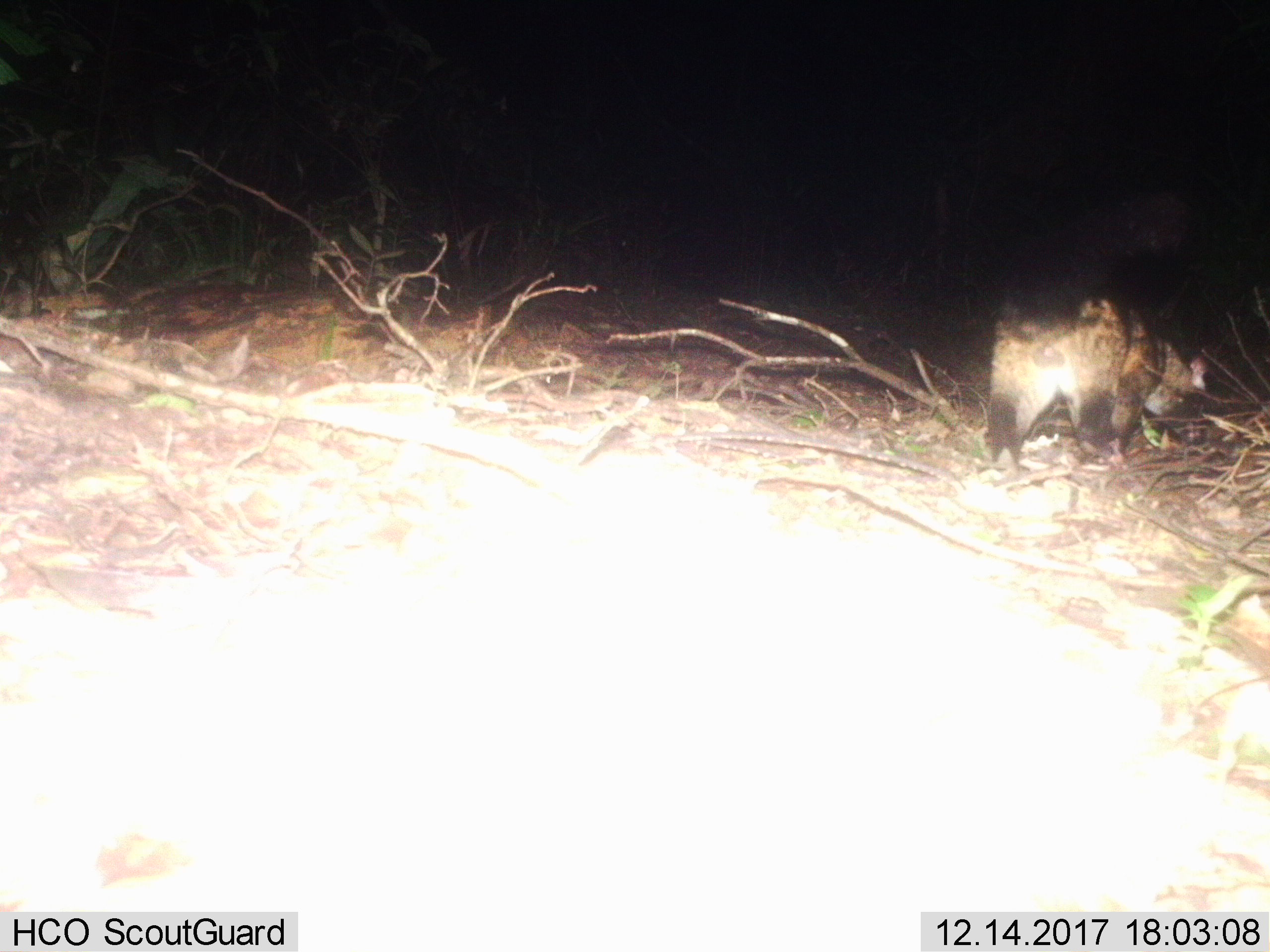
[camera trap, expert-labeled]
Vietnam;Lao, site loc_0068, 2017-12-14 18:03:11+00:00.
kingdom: Animalia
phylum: Chordata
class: Mammalia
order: Carnivora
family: Viverridae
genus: Paradoxurus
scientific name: Paradoxurus hermaphroditus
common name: common palm civet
Common palm civet (Paradoxurus hermaphroditus). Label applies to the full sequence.